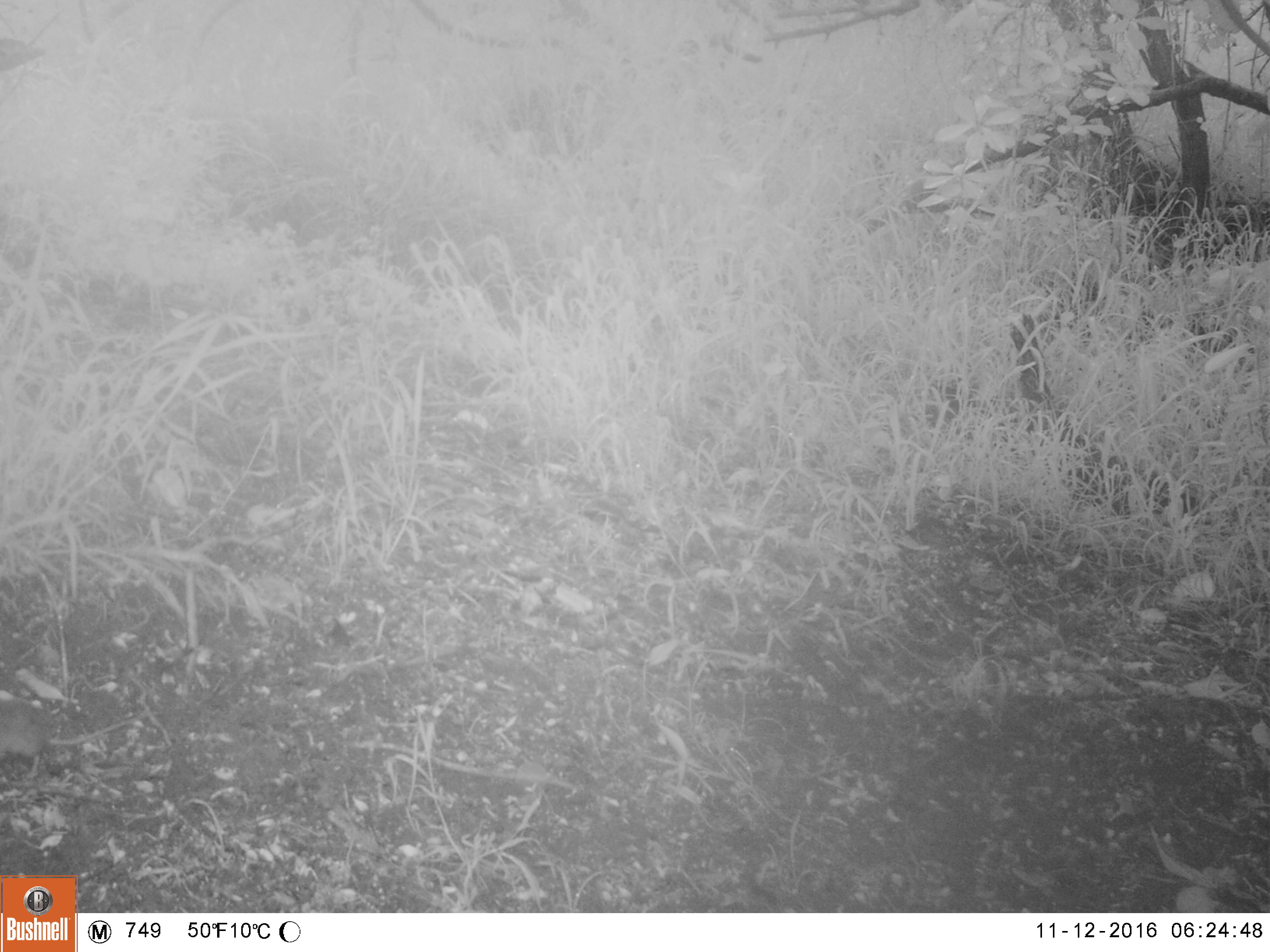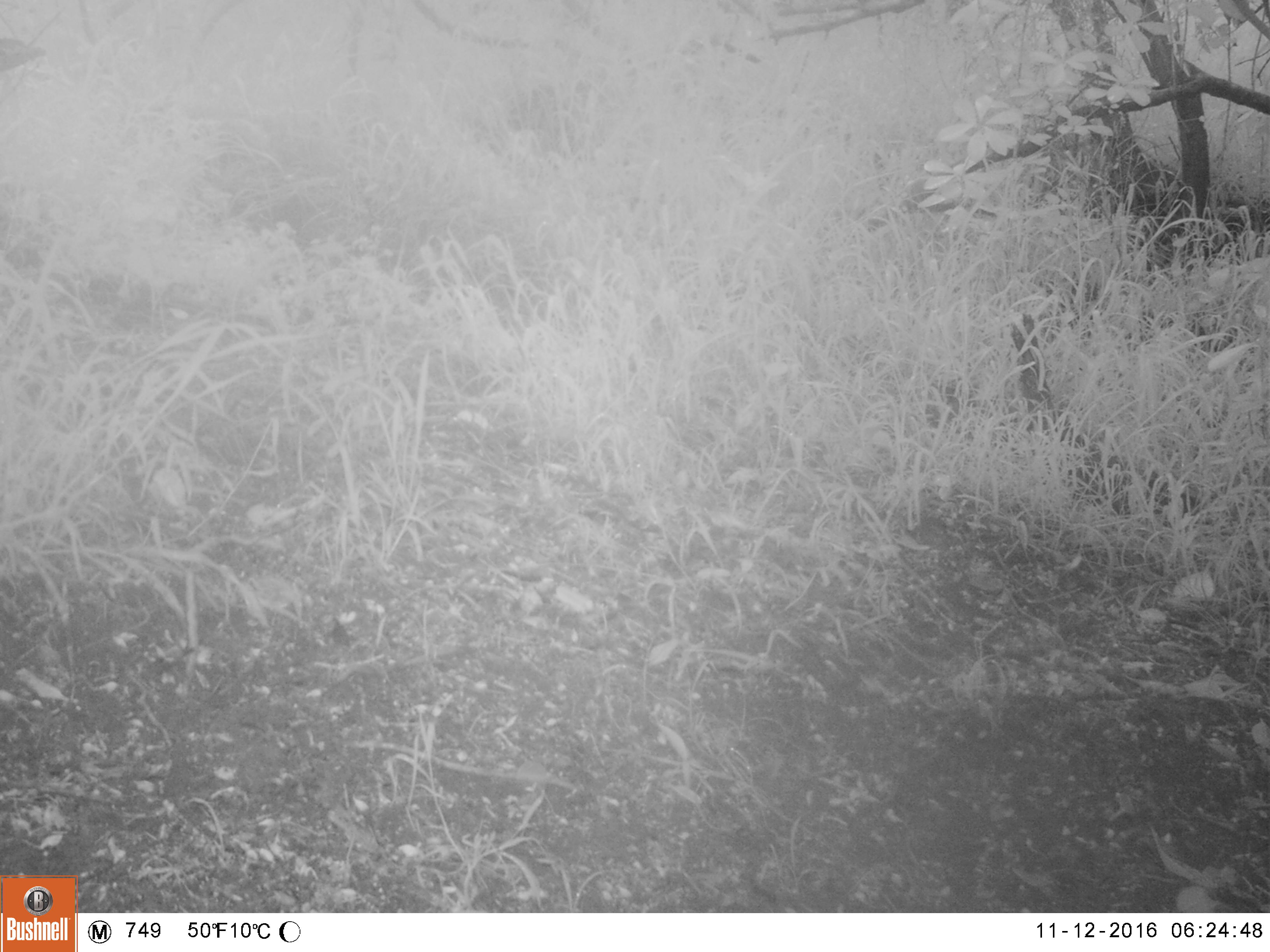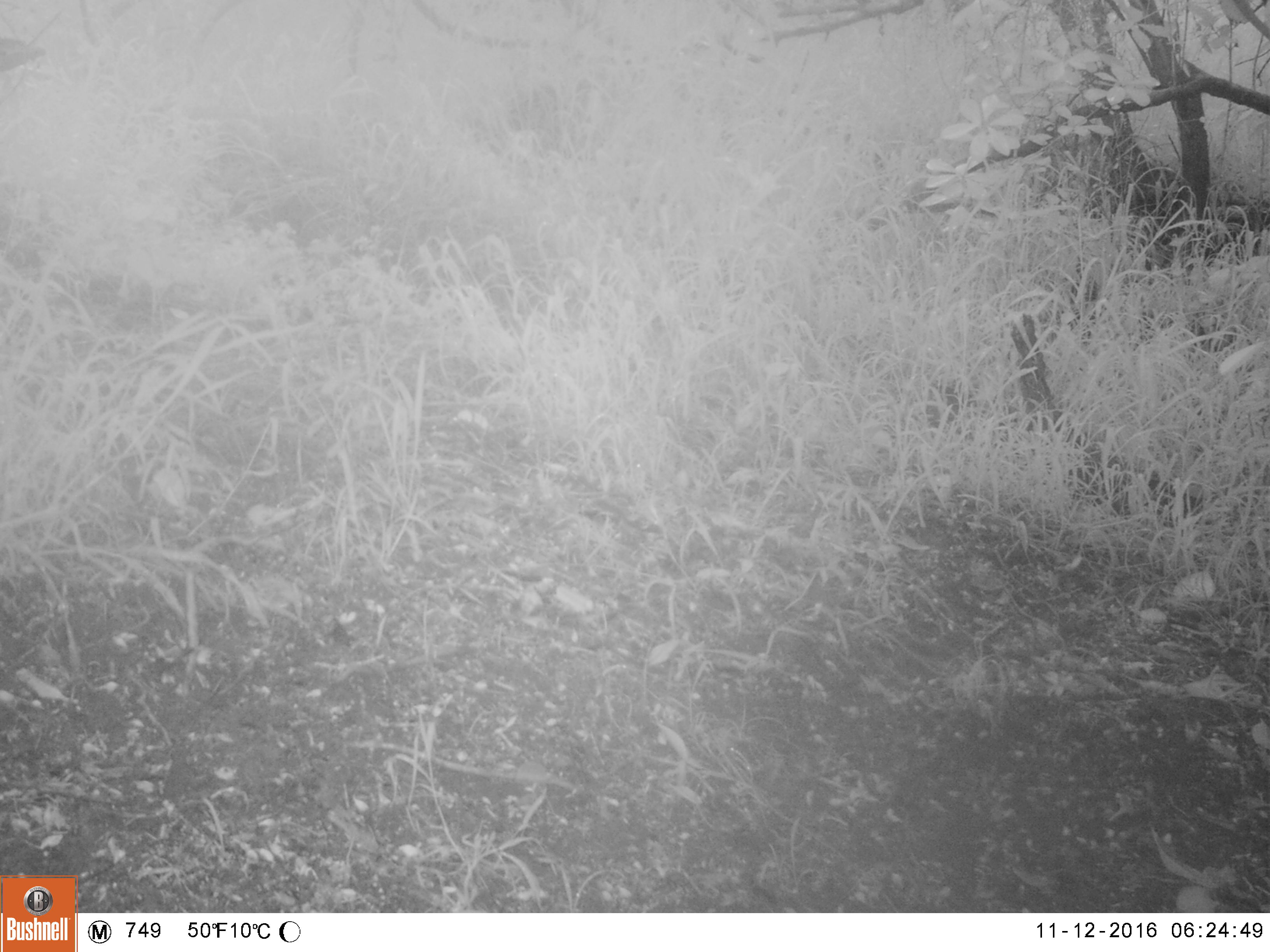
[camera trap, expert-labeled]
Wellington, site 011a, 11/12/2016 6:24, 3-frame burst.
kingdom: Animalia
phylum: Chordata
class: Mammalia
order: Rodentia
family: Muridae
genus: Mus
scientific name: Mus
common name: mouse